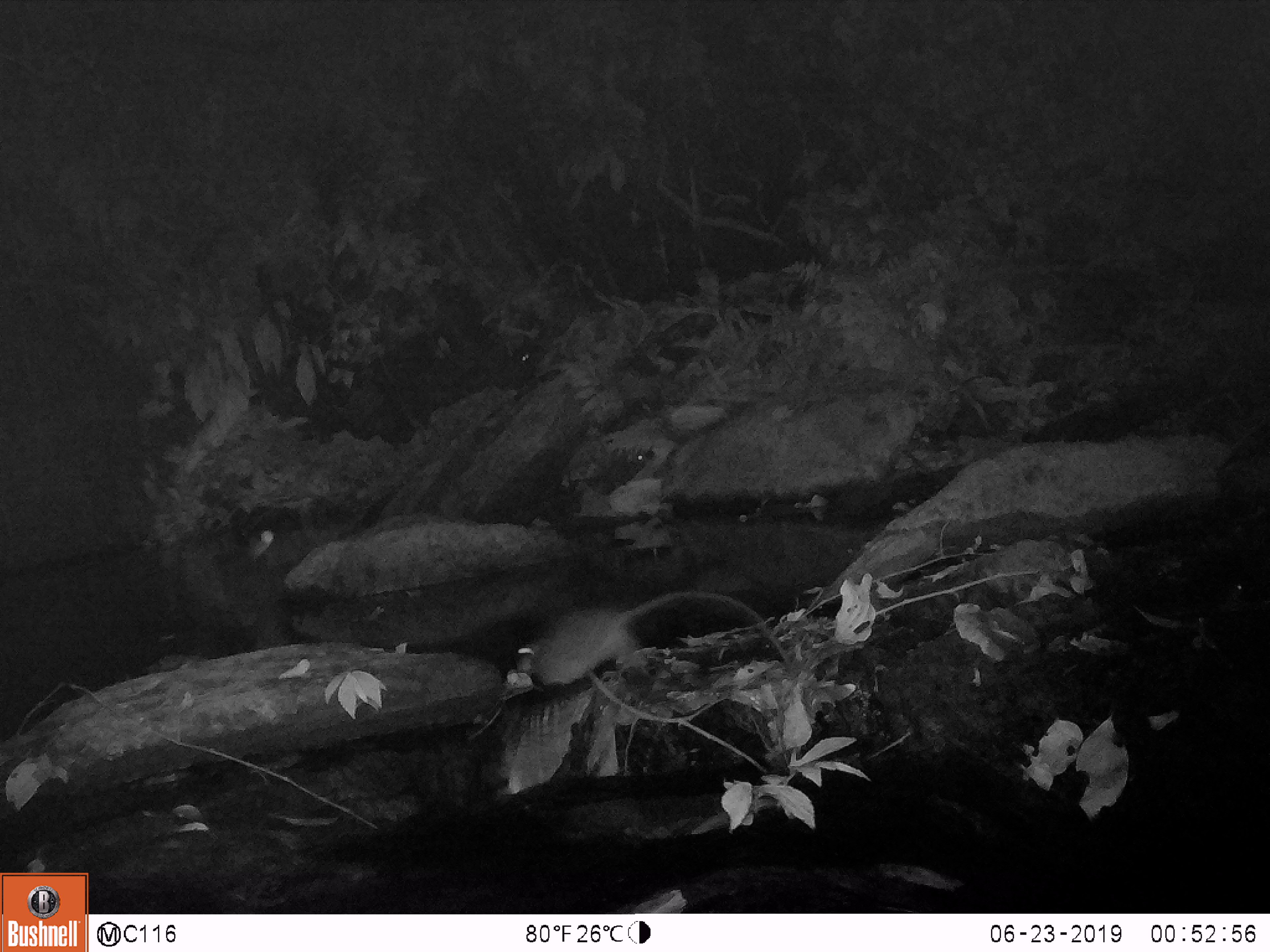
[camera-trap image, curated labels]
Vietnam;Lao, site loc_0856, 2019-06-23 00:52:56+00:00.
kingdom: Animalia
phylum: Chordata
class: Mammalia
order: Rodentia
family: Muridae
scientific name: Muridae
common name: old-world mice and rats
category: unidentified murid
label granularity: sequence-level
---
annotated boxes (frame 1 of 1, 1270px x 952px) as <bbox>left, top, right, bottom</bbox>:
unidentified murid: <bbox>518, 587, 796, 682</bbox>